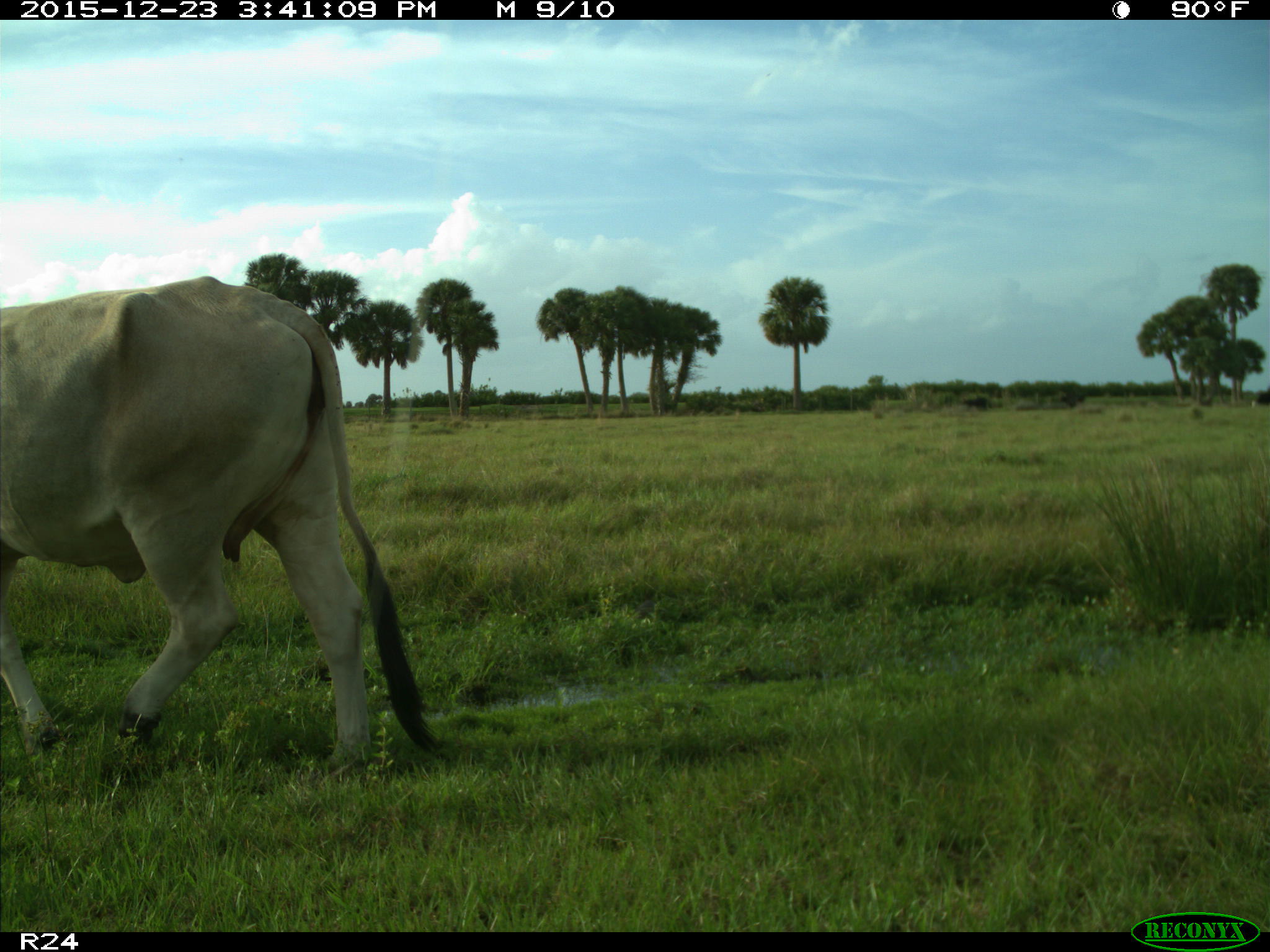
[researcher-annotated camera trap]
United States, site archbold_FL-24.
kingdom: Animalia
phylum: Chordata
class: Mammalia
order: Artiodactyla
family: Bovidae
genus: Bos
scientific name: Bos taurus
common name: domestic cow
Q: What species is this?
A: Bos taurus (domestic cow).